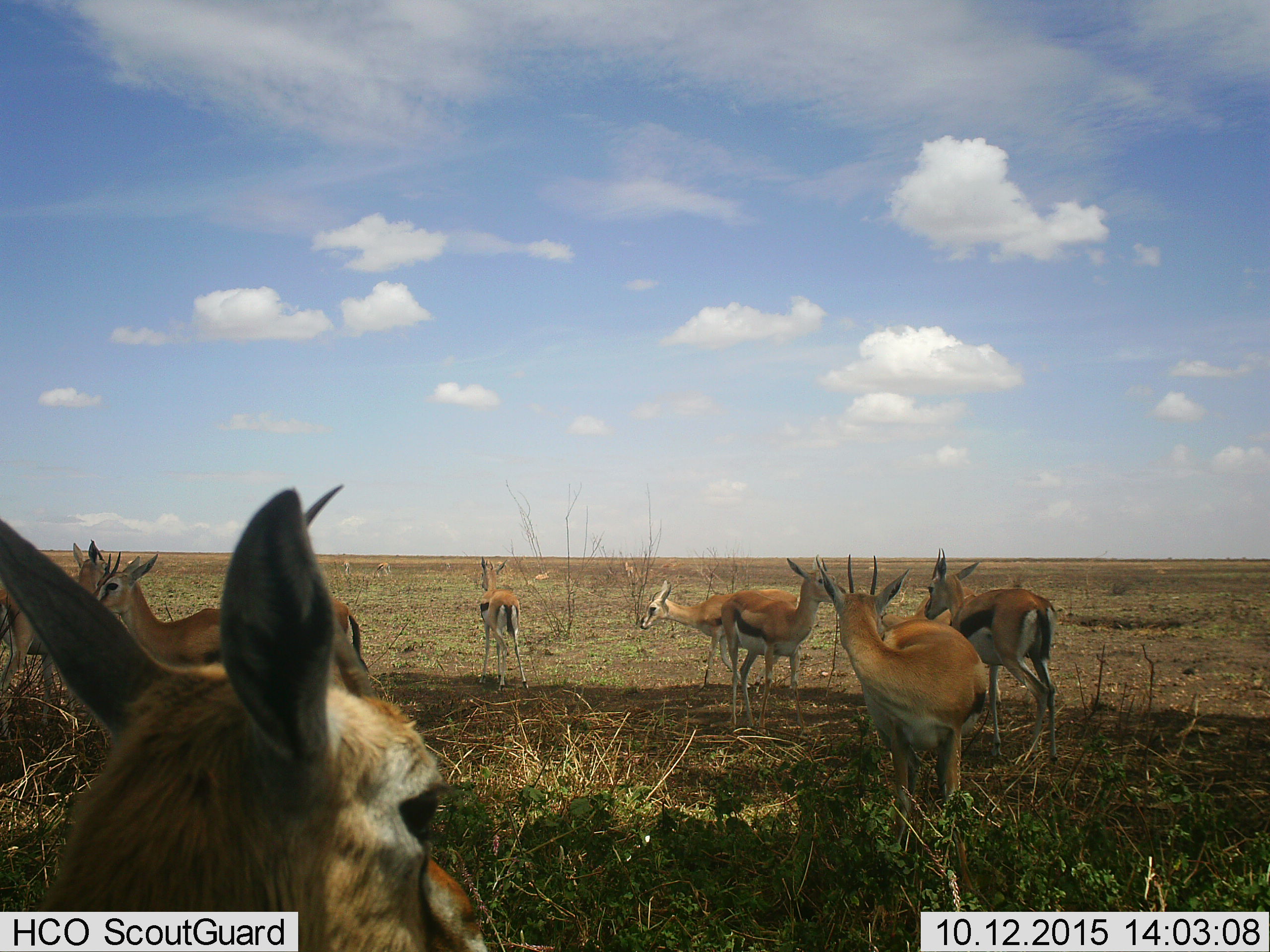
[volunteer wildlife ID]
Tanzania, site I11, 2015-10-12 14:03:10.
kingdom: Animalia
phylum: Chordata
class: Mammalia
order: Artiodactyla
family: Bovidae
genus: Eudorcas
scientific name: Eudorcas thomsonii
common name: thomson's gazelle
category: gazellethomsons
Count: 11-50.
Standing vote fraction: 90%.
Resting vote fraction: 10%.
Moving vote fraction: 0%.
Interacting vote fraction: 10%.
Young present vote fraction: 0%.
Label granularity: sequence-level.